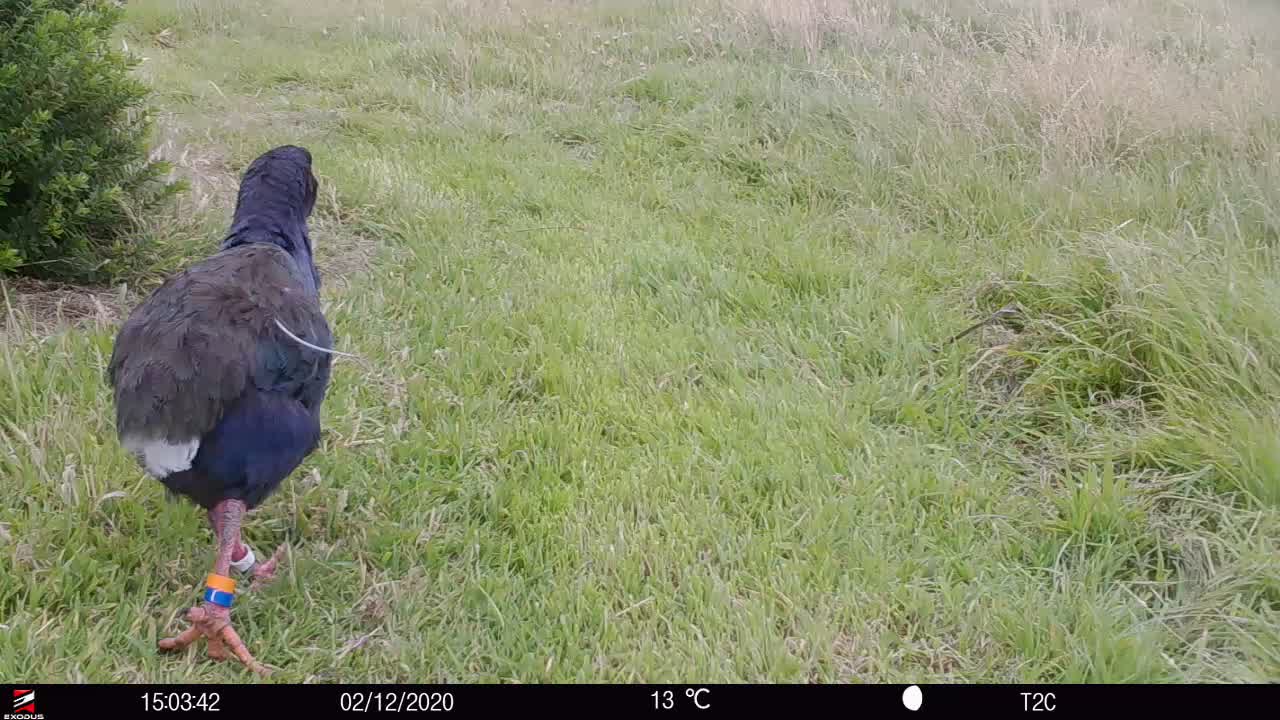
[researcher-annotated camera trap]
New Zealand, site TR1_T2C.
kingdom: Animalia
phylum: Chordata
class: Aves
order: Gruiformes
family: Rallidae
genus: Porphyrio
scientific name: Porphyrio mantelli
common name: takahe